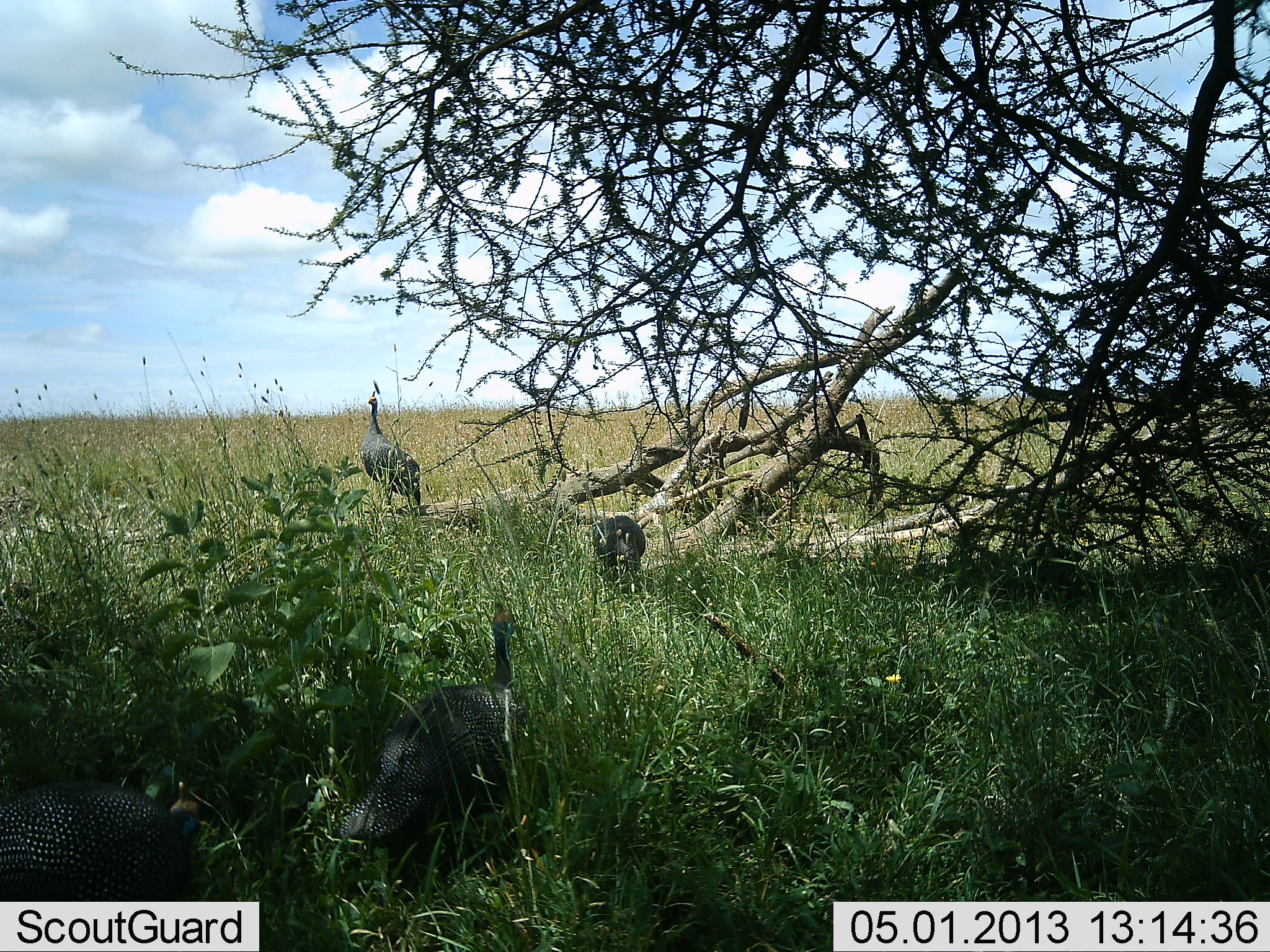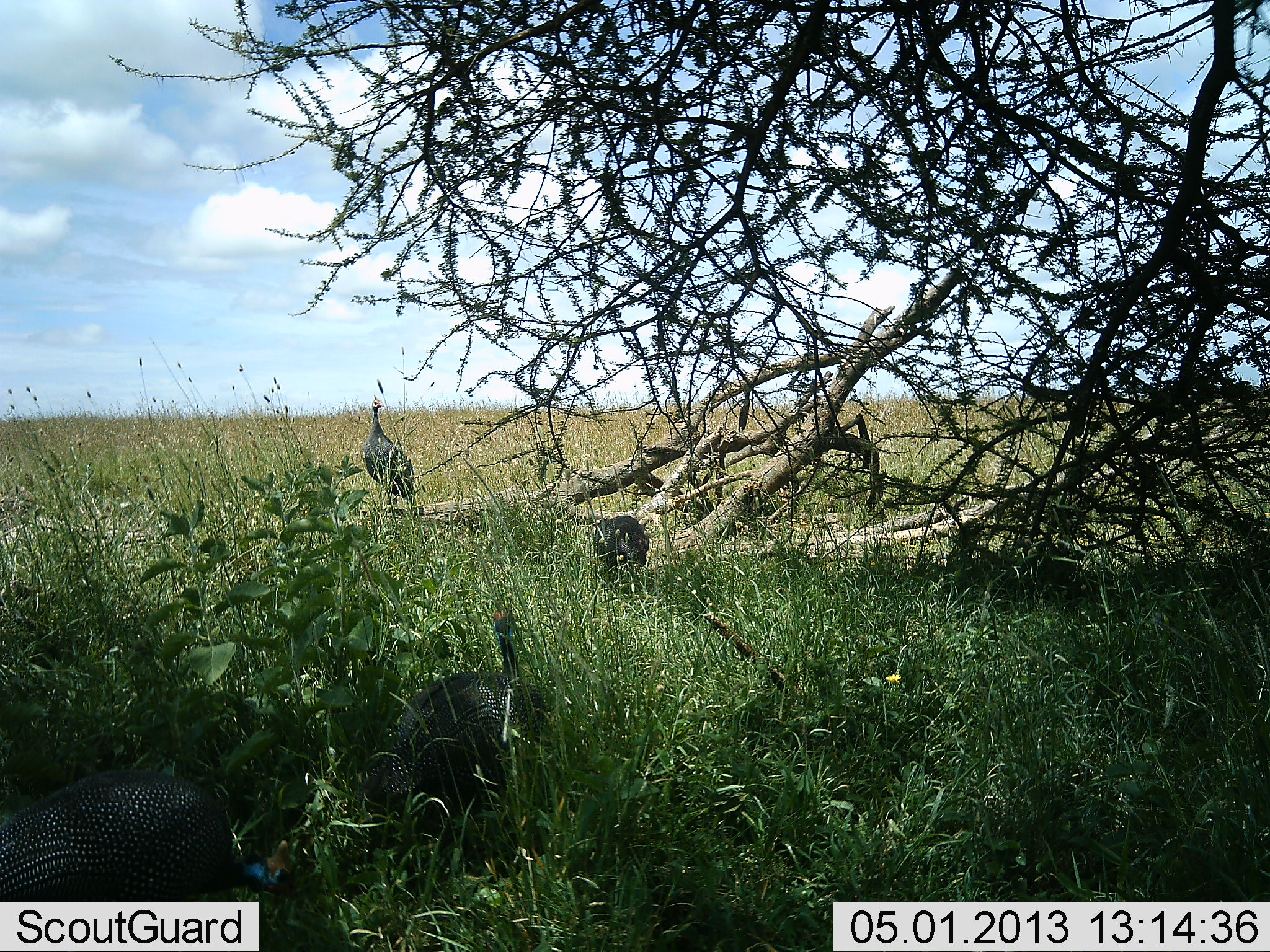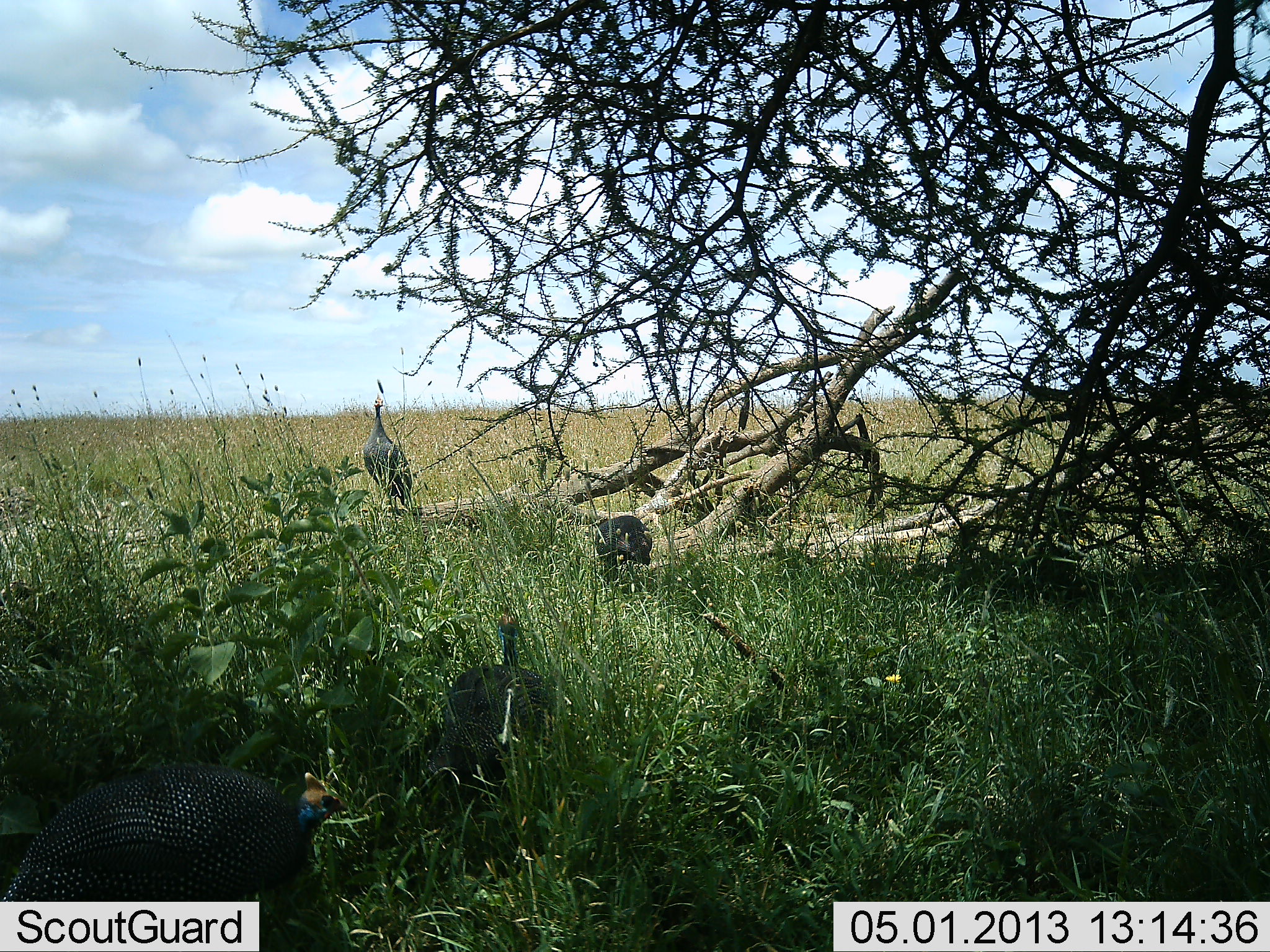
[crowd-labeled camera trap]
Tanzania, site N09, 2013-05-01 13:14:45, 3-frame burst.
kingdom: Animalia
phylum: Chordata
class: Aves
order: Galliformes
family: Numididae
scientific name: Numididae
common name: guinea fowl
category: guineafowl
Guineafowl (guinea fowl) (Numididae), count 4. Behavior (volunteer vote fractions): standing 50%, resting 5%, moving 77%, interacting 5%. Young present (vote fraction): 0%. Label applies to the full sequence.